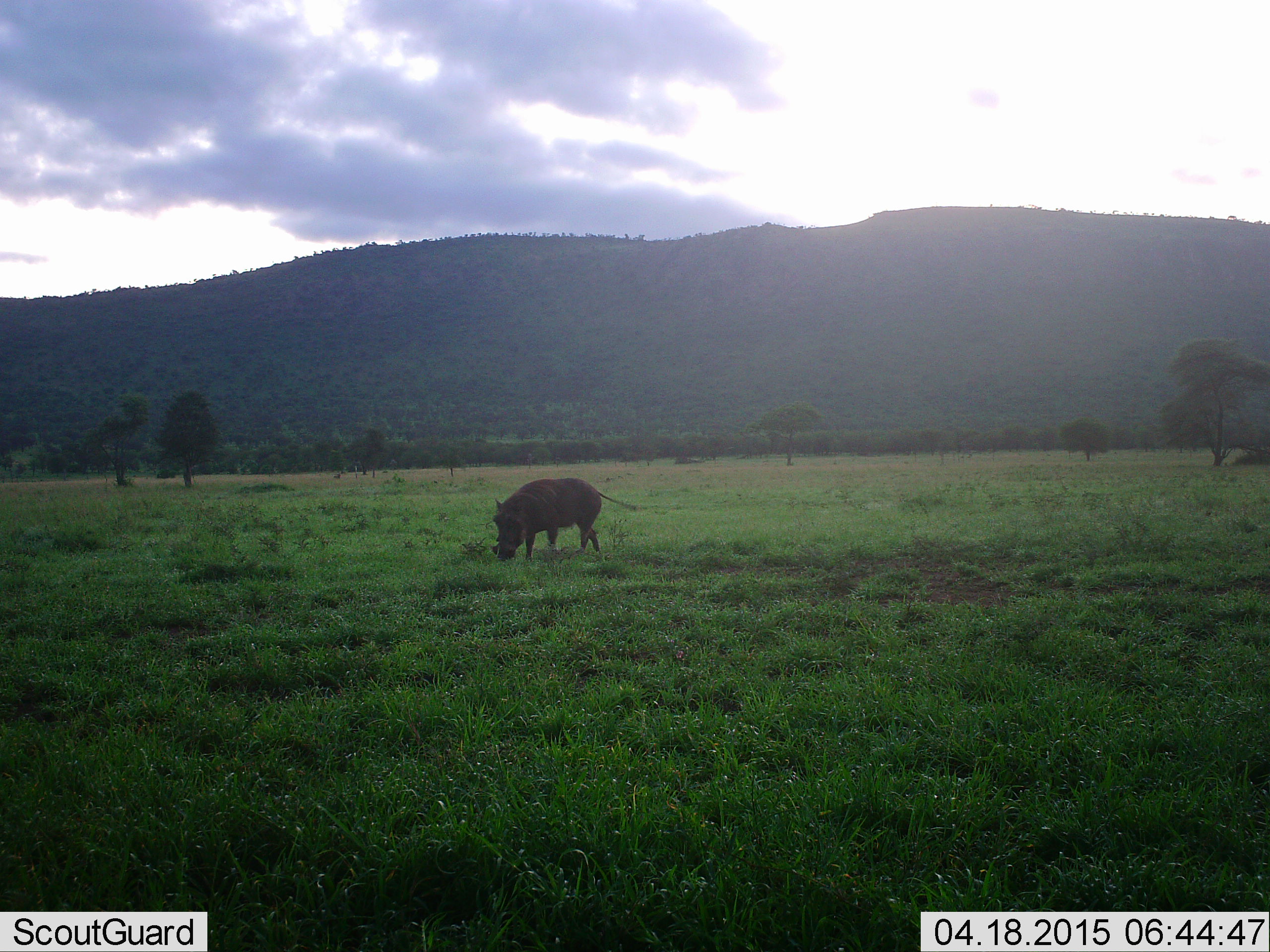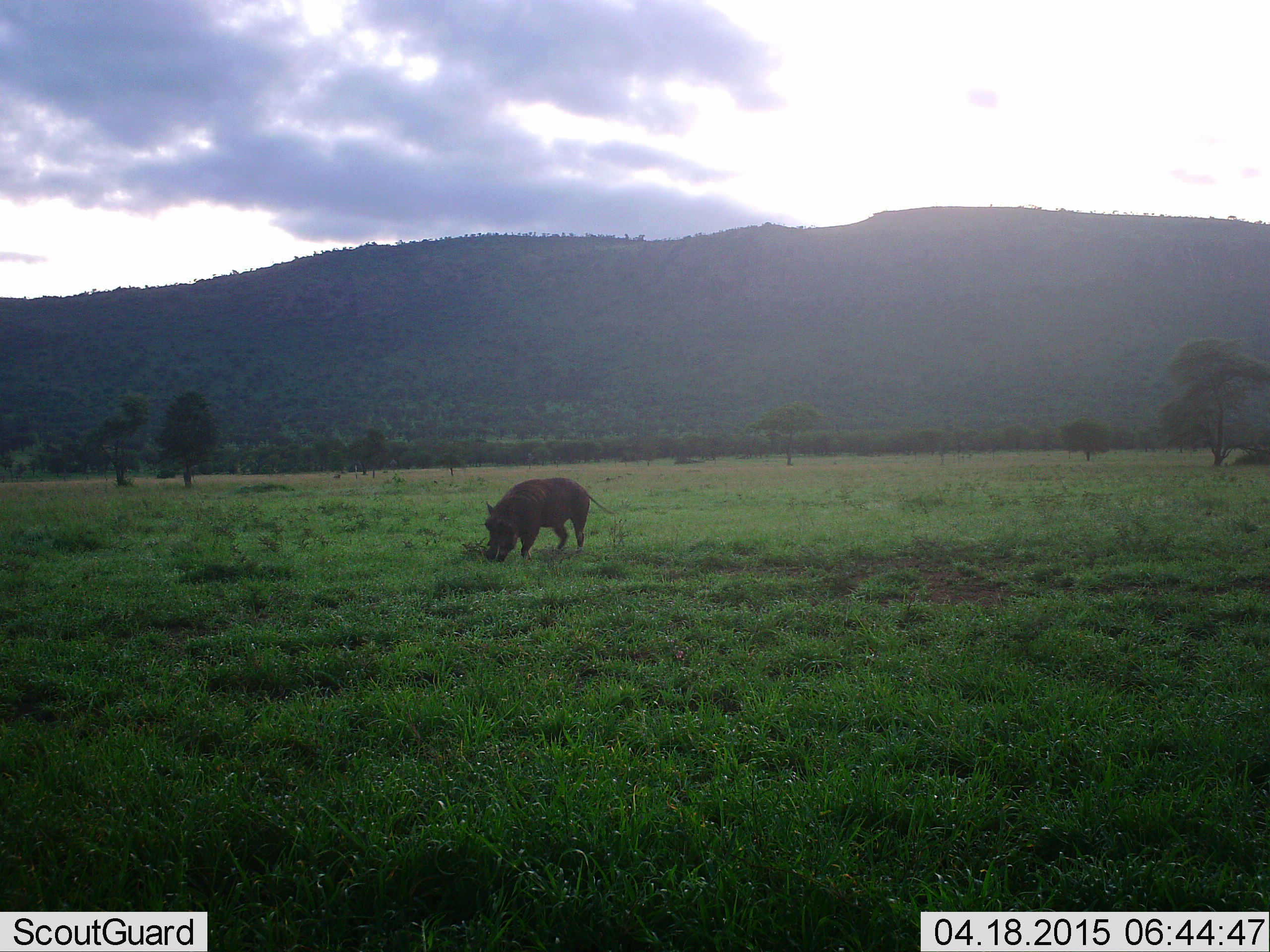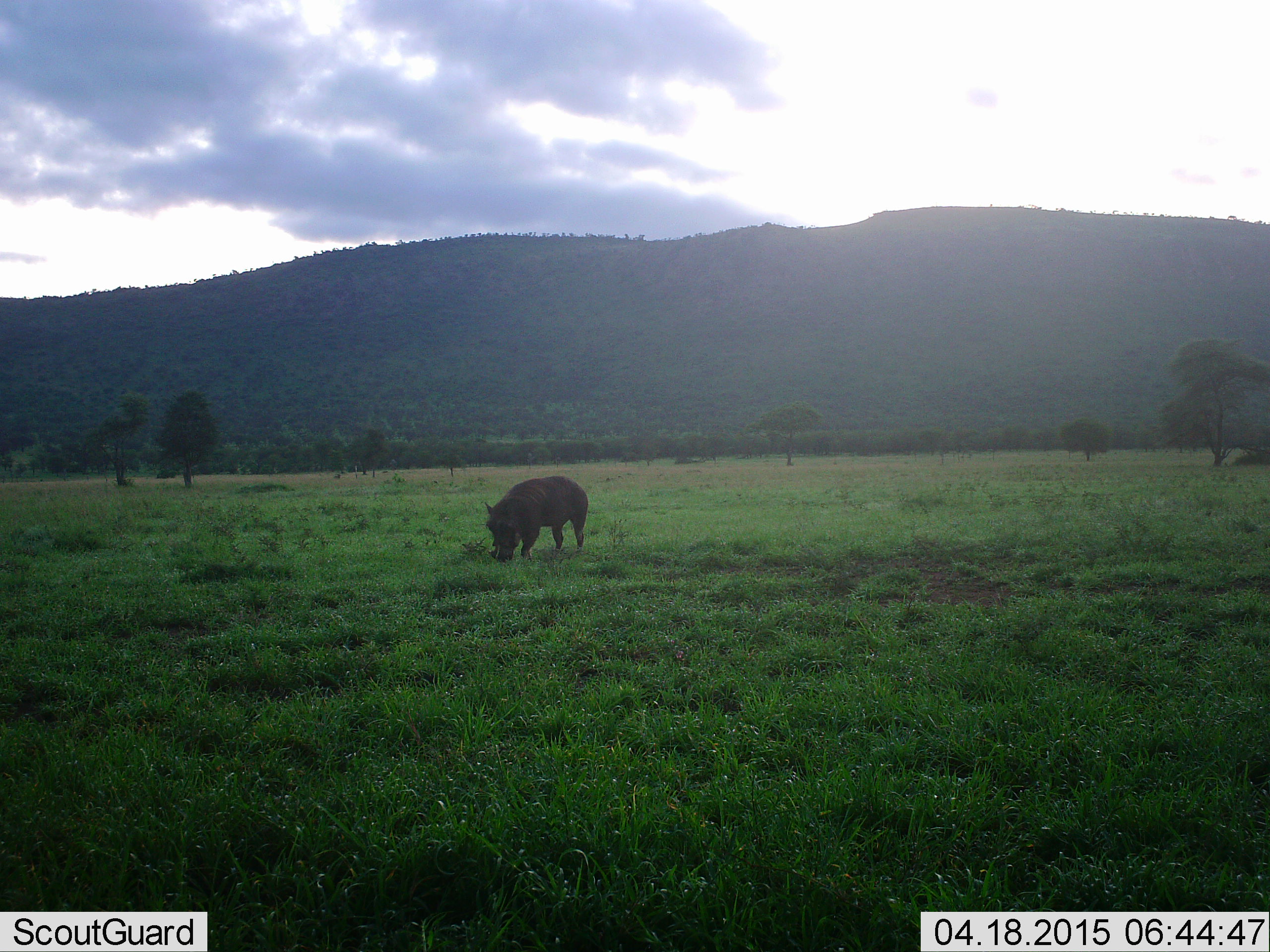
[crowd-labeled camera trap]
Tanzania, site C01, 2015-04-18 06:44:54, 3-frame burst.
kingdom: Animalia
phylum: Chordata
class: Mammalia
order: Artiodactyla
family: Suidae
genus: Phacochoerus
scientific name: Phacochoerus africanus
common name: warthog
Warthog (Phacochoerus africanus), count 1. Behavior (volunteer vote fractions): standing 20%, resting 0%, moving 20%, interacting 0%. Young present (vote fraction): 0%. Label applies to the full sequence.